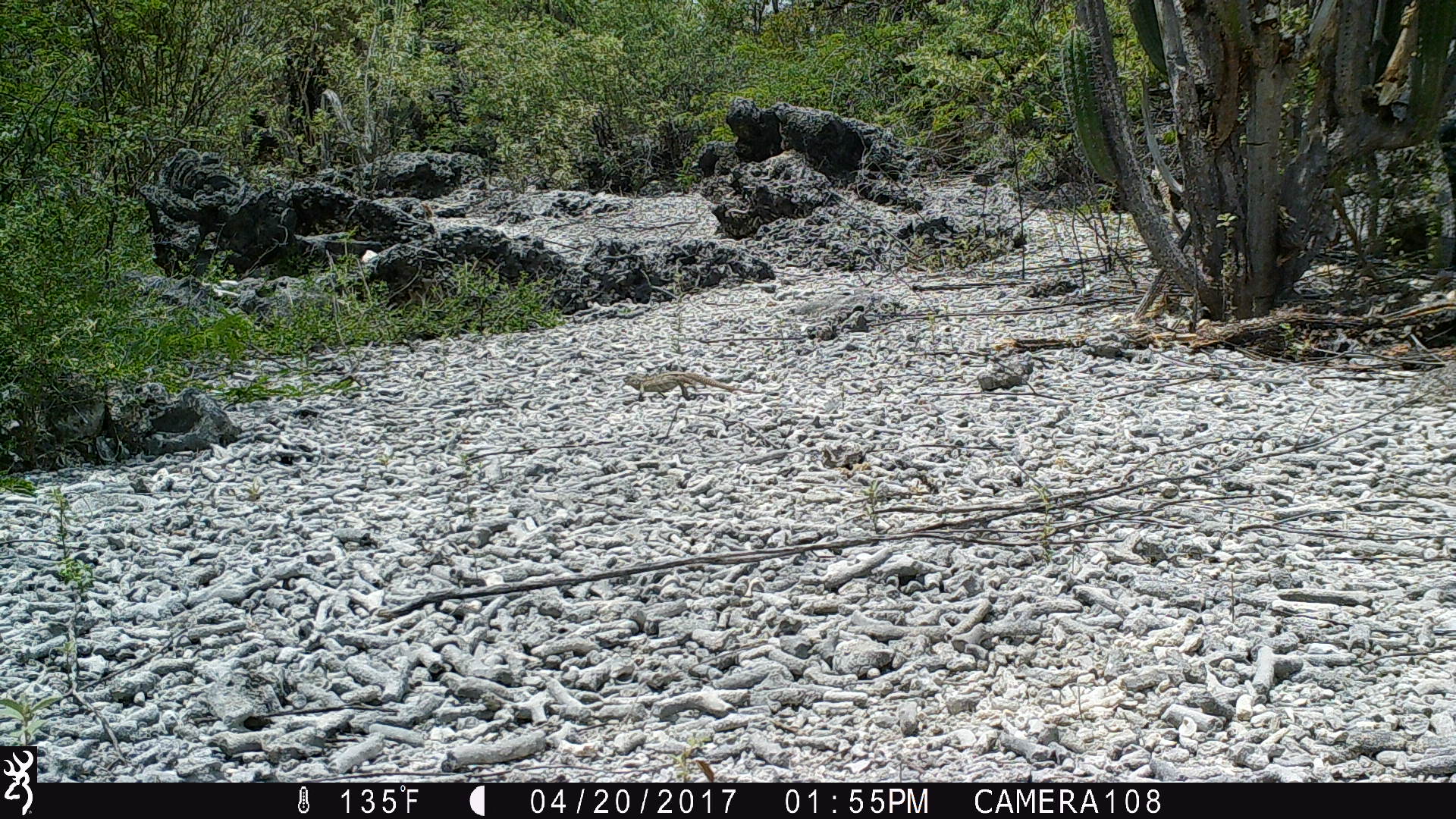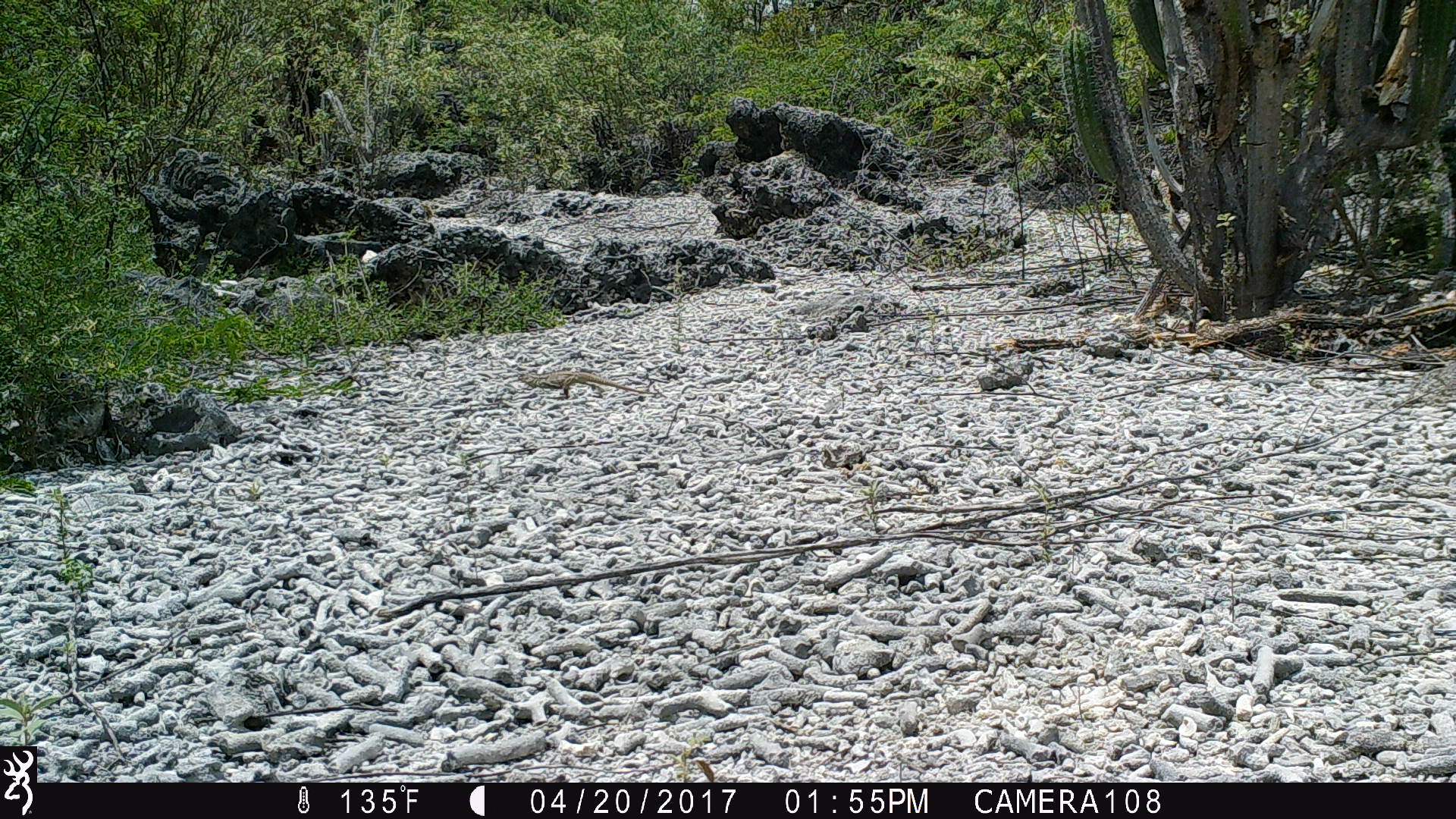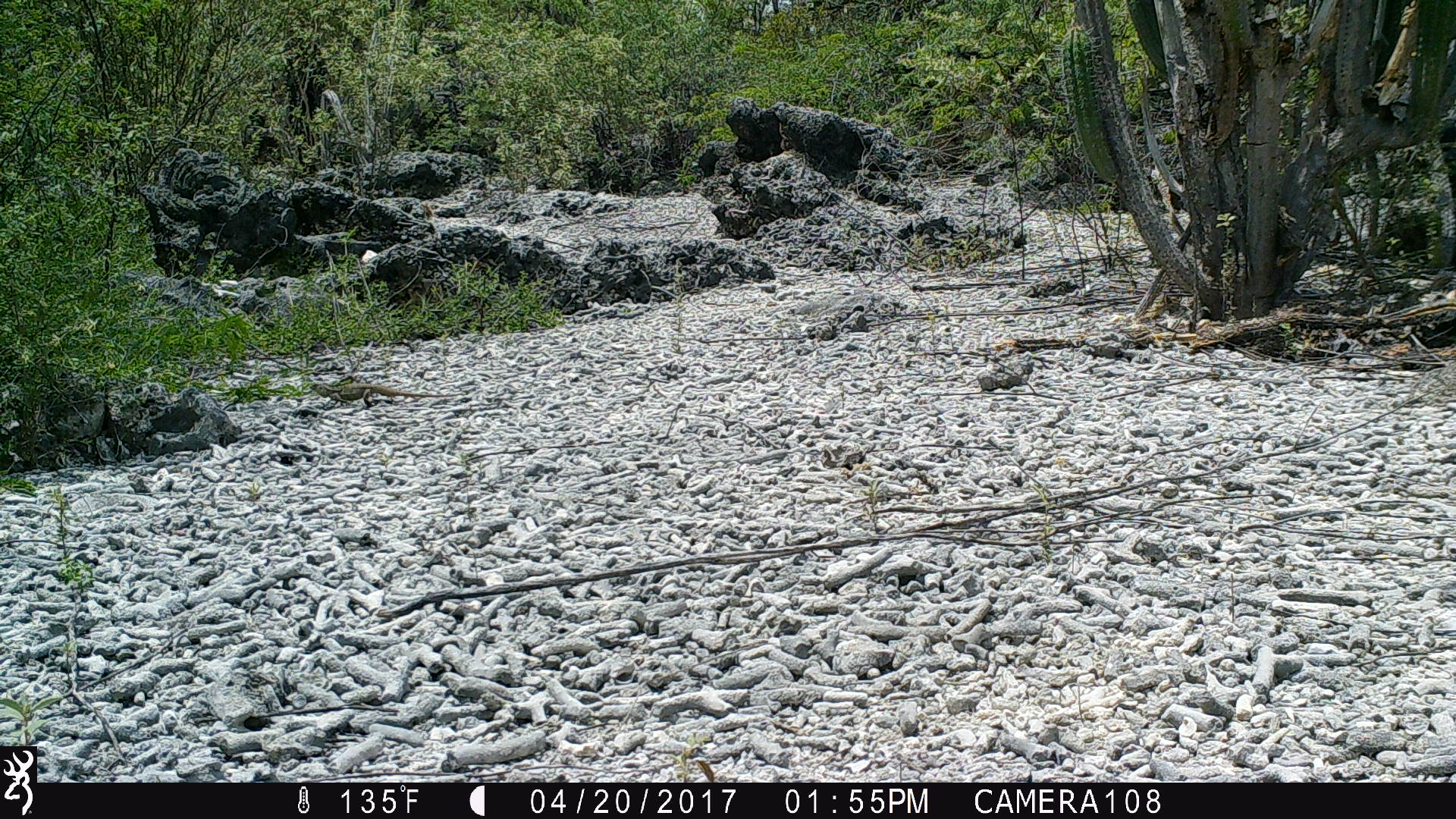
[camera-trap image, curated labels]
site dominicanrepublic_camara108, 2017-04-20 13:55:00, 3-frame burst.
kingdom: Animalia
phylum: Chordata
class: Reptilia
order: Squamata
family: Iguanidae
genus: Iguana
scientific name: Iguana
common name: typical iguanas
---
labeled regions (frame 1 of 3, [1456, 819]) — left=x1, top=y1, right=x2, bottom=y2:
iguana: left=616, top=369, right=744, bottom=403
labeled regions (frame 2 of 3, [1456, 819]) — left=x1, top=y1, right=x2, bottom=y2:
iguana: left=521, top=369, right=647, bottom=400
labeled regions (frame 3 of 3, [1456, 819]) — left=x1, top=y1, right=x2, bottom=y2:
iguana: left=301, top=375, right=467, bottom=407